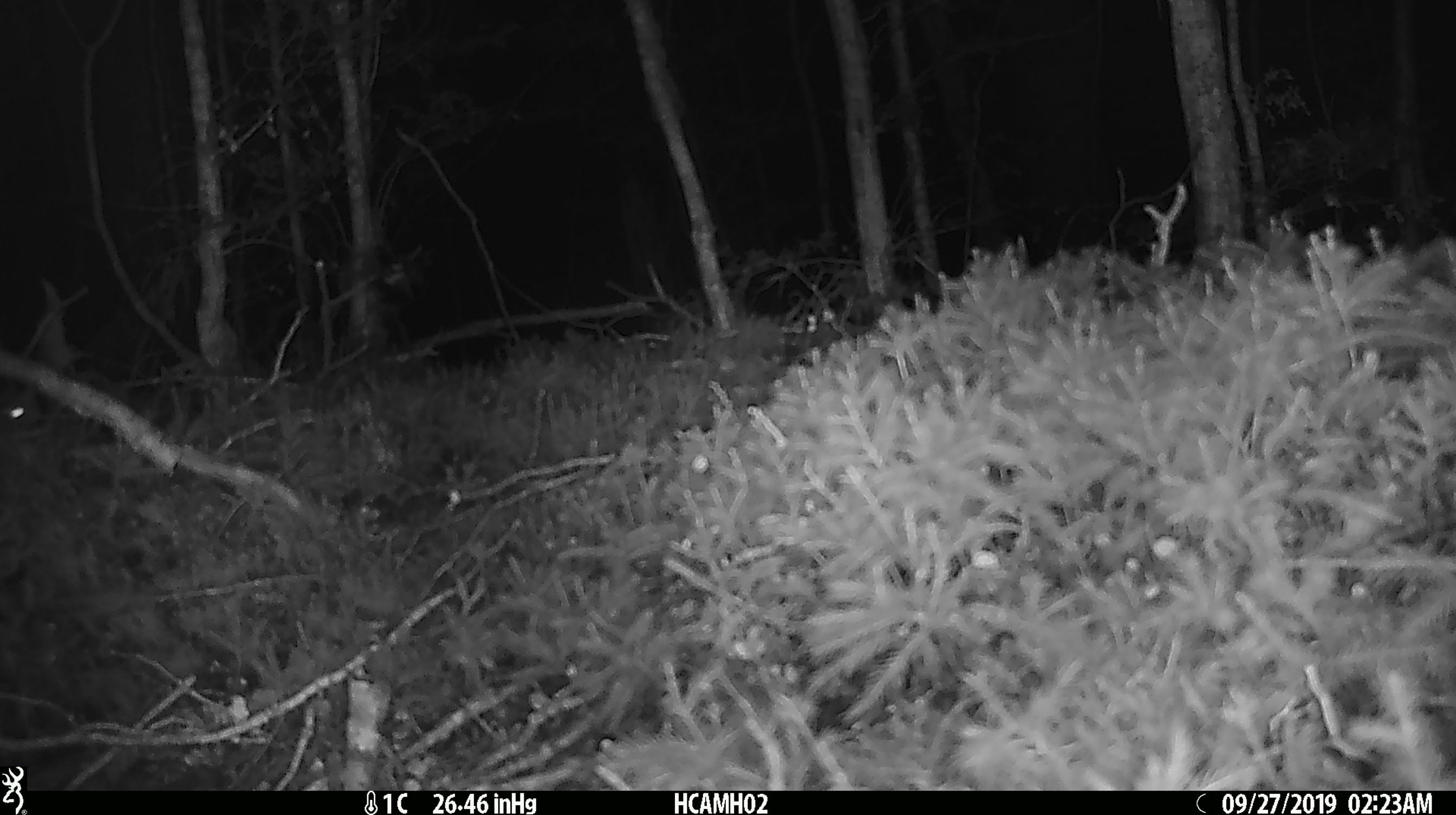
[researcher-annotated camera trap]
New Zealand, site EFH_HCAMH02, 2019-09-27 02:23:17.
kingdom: Animalia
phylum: Chordata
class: Mammalia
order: Rodentia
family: Muridae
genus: Mus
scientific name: Mus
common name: mouse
Mouse (Mus).